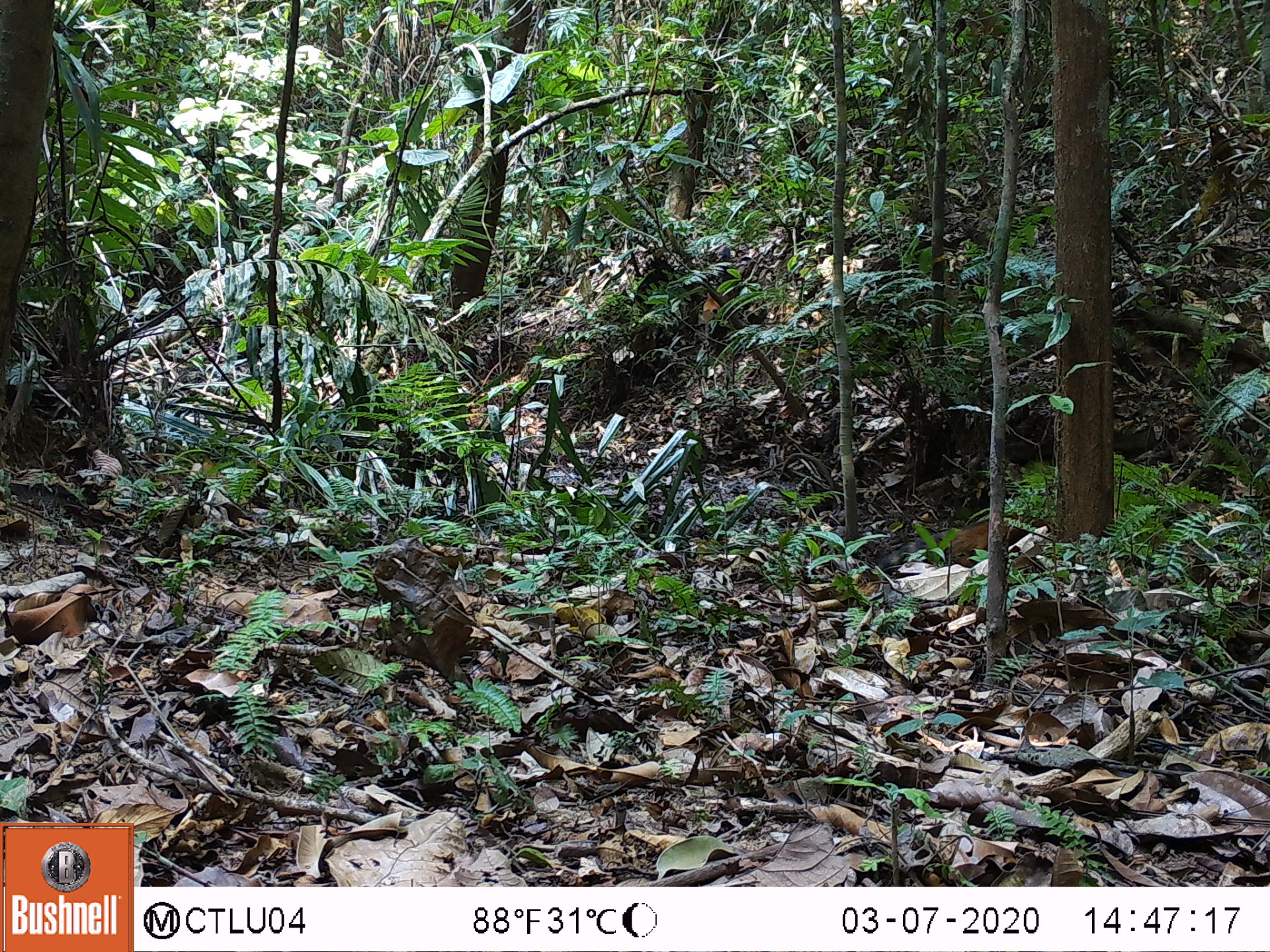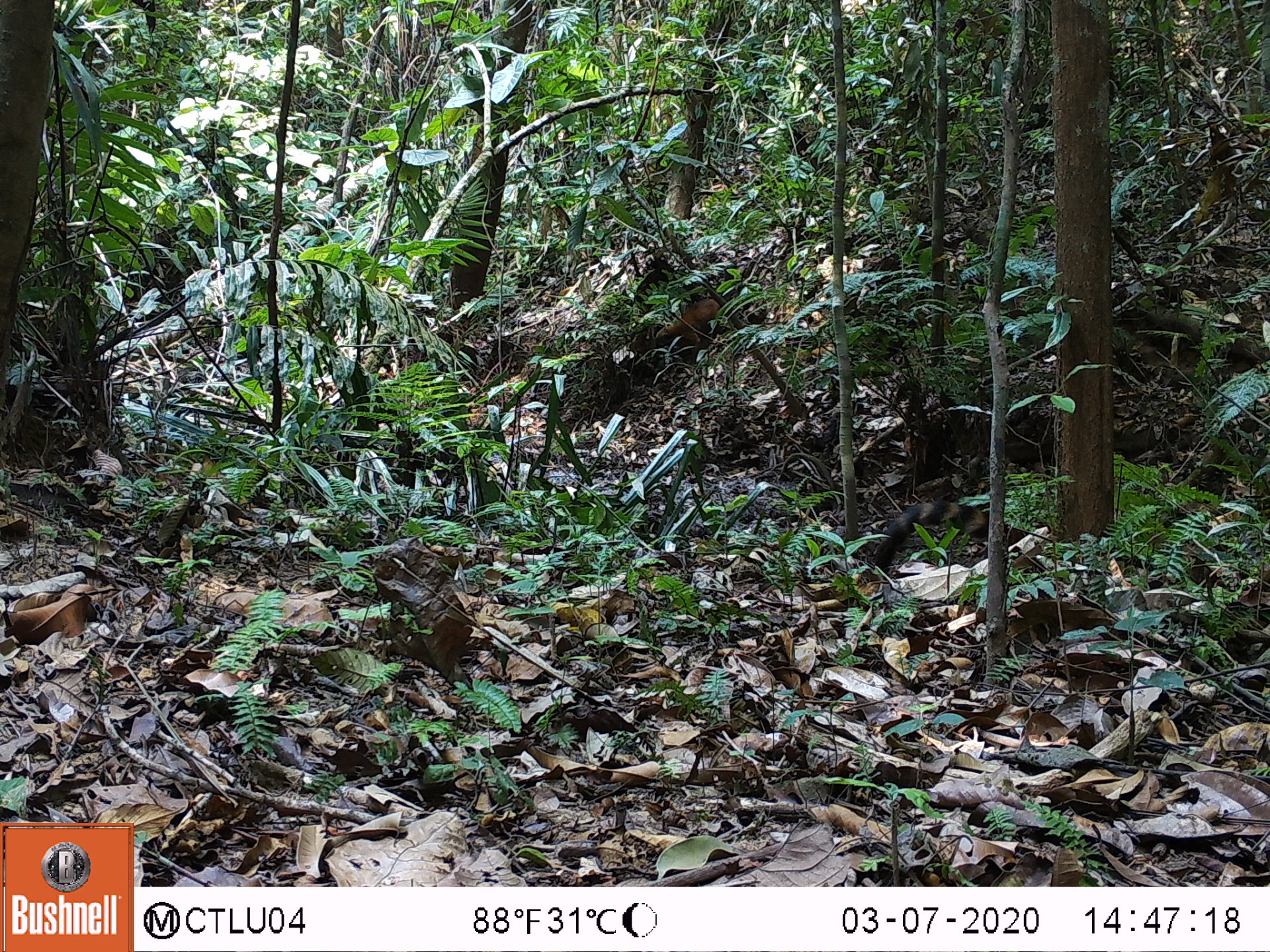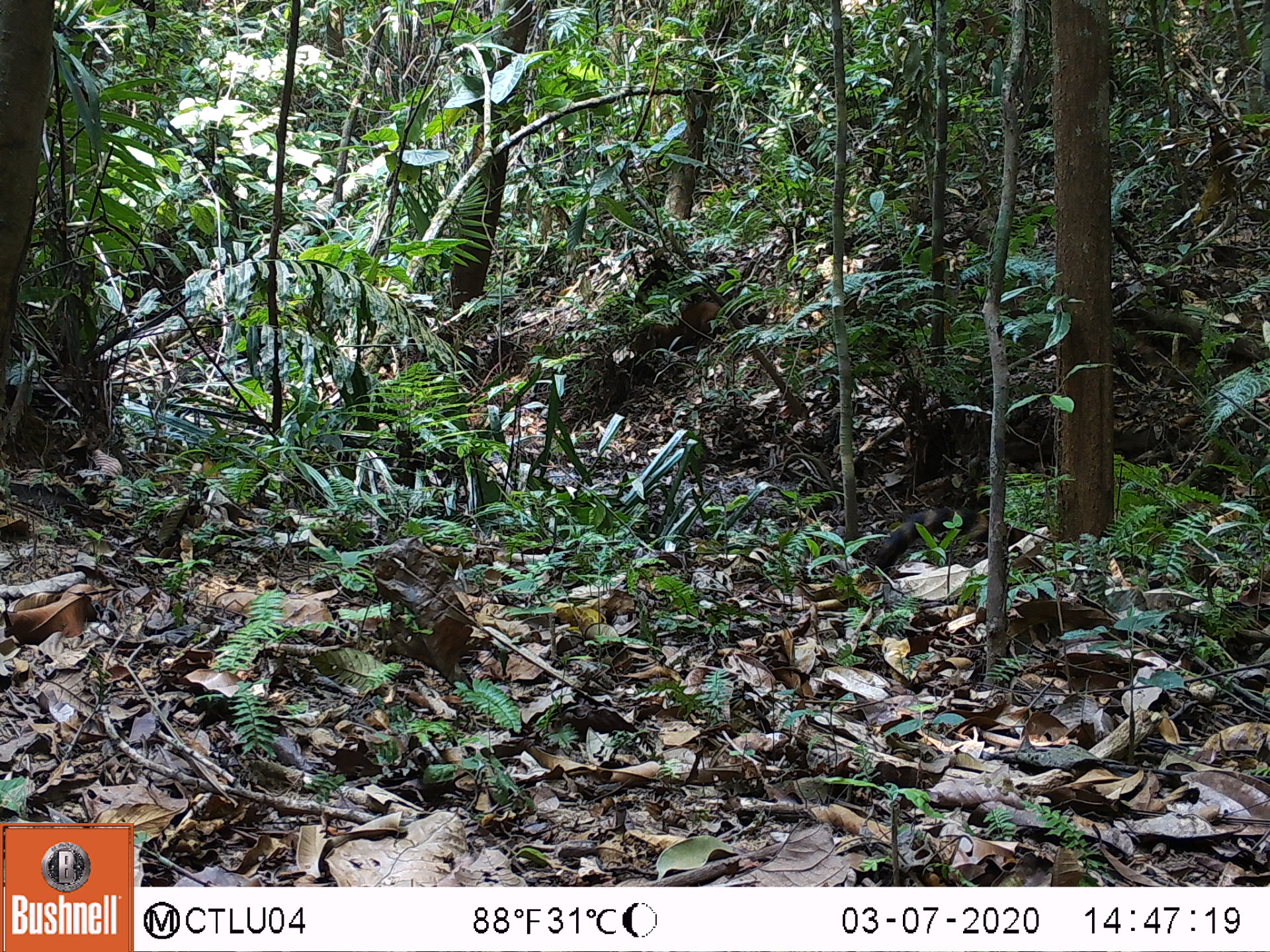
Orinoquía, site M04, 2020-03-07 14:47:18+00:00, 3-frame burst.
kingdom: Animalia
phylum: Chordata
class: Mammalia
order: Carnivora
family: Procyonidae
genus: Nasua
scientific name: Nasua nasua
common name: south american coati